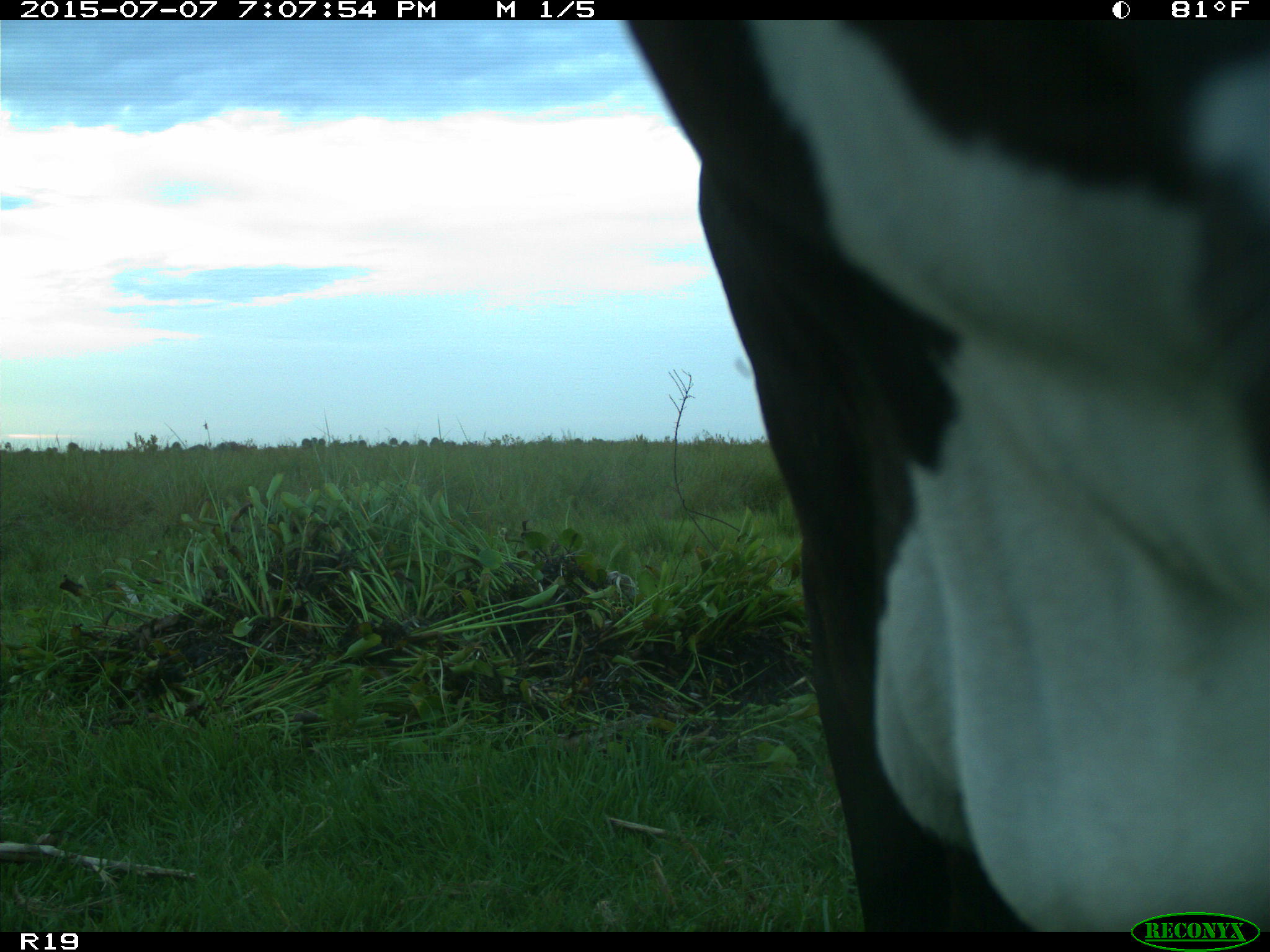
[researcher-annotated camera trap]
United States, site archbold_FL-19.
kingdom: Animalia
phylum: Chordata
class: Mammalia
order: Artiodactyla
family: Bovidae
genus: Bos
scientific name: Bos taurus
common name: domestic cow